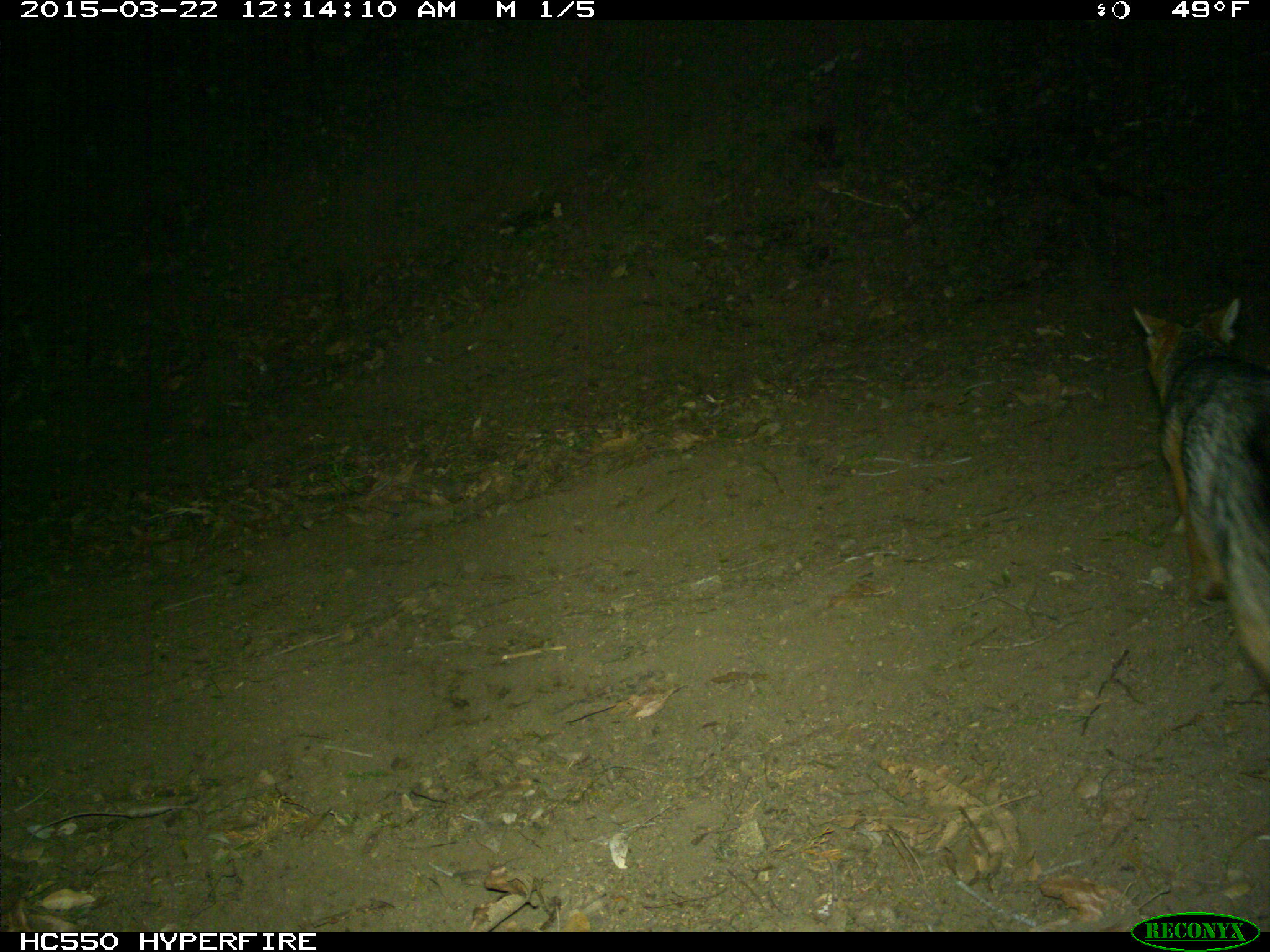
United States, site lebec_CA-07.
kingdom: Animalia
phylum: Chordata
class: Mammalia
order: Carnivora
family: Canidae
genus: Urocyon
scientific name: Urocyon cinereoargenteus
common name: gray fox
Urocyon cinereoargenteus (gray fox).